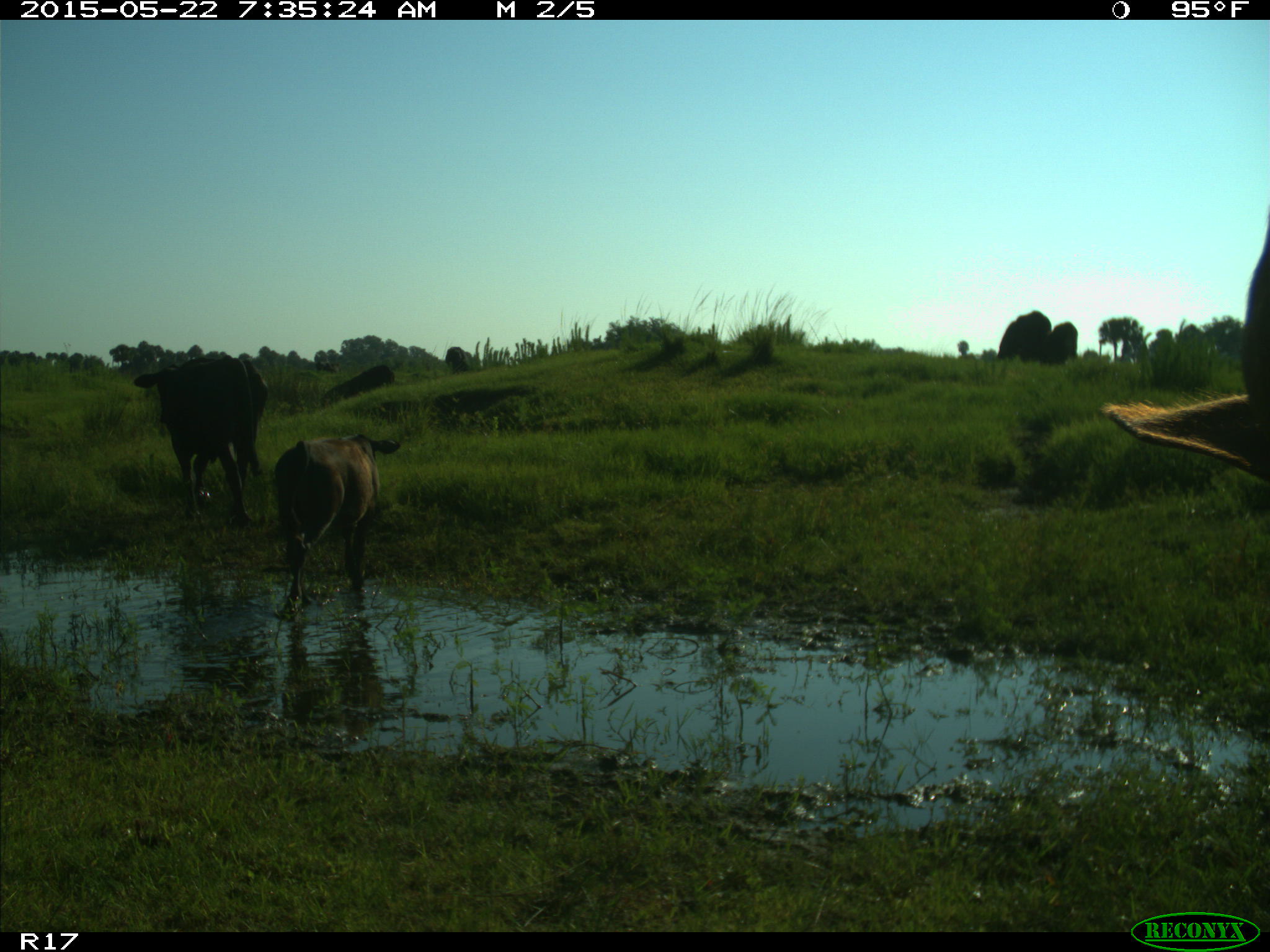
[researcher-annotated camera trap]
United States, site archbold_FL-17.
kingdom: Animalia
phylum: Chordata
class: Mammalia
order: Artiodactyla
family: Bovidae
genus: Bos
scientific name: Bos taurus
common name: domestic cow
Bos taurus (domestic cow).